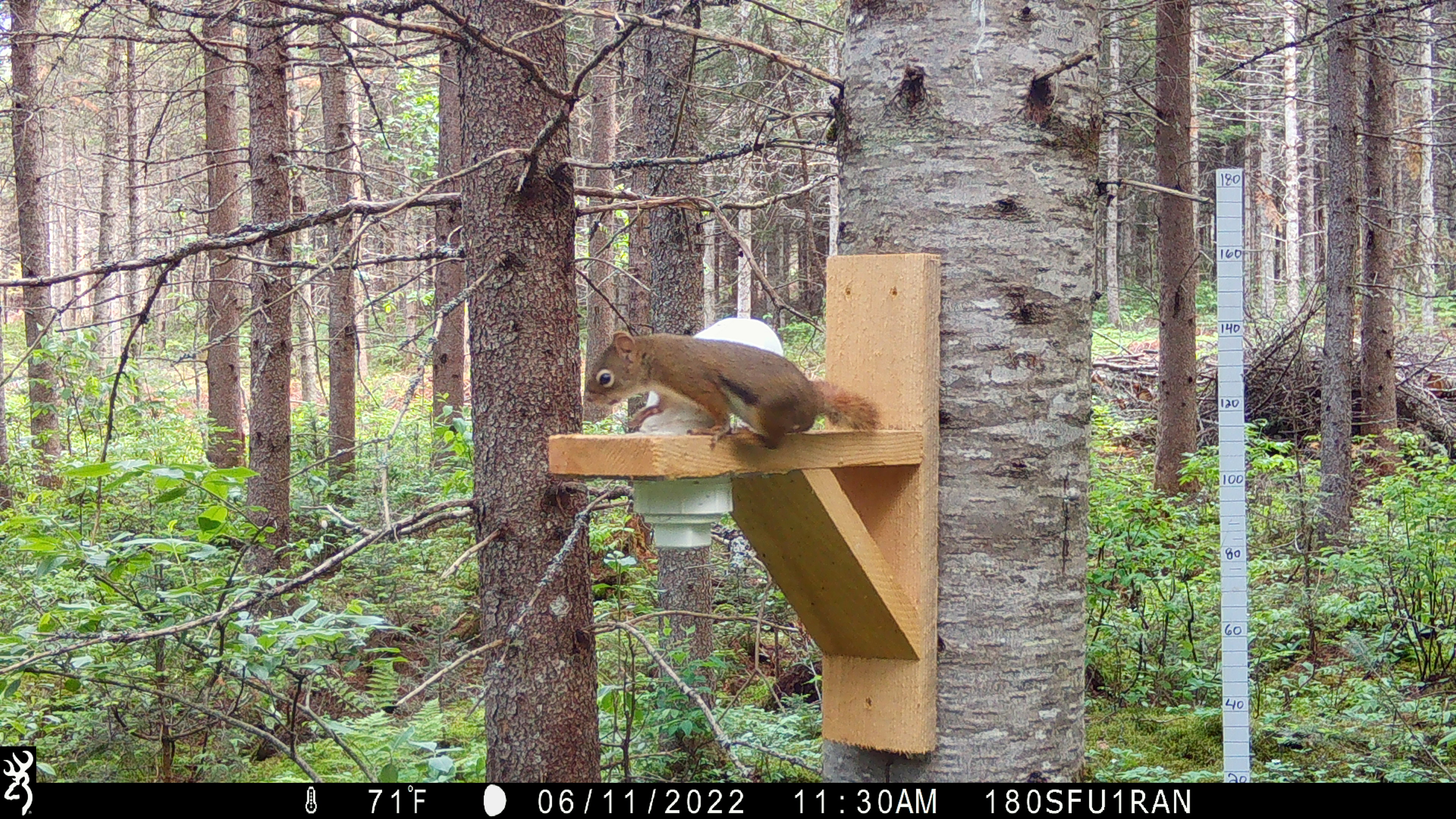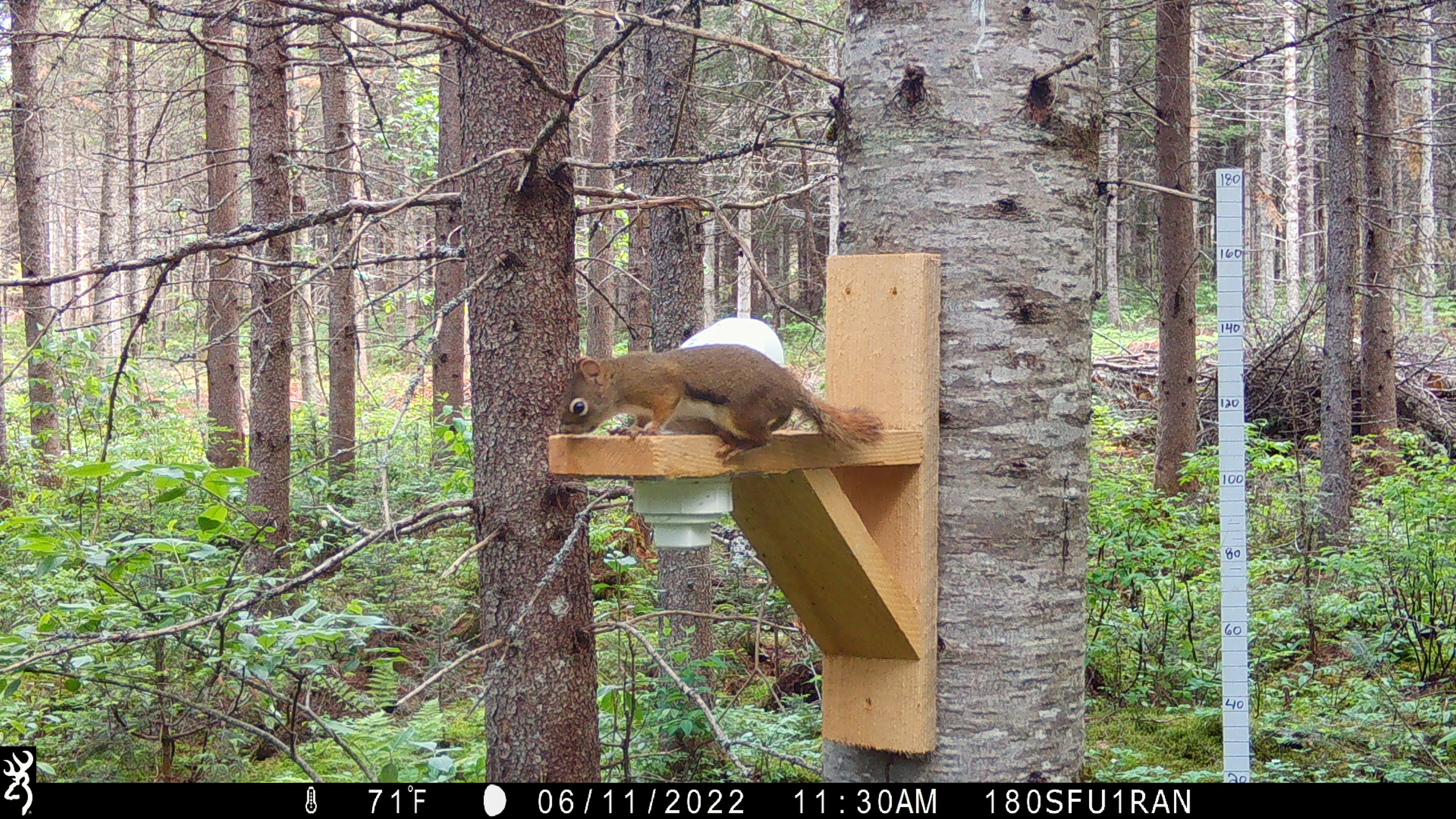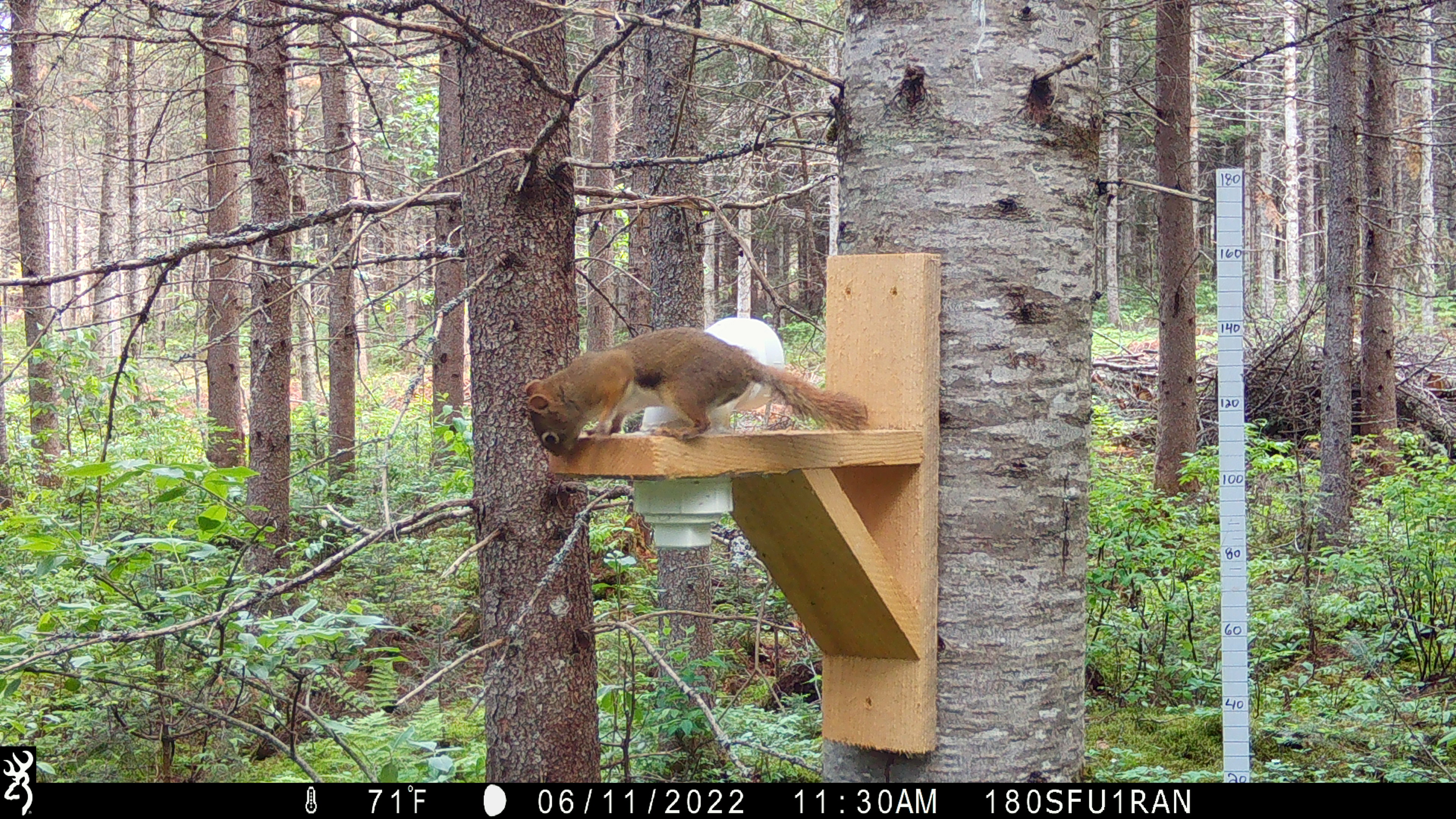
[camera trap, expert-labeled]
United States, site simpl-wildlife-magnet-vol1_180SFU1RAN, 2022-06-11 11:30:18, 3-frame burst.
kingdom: Animalia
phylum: Chordata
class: Mammalia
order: Rodentia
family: Sciuridae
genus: Tamiasciurus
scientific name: Tamiasciurus hudsonicus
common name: red squirrel